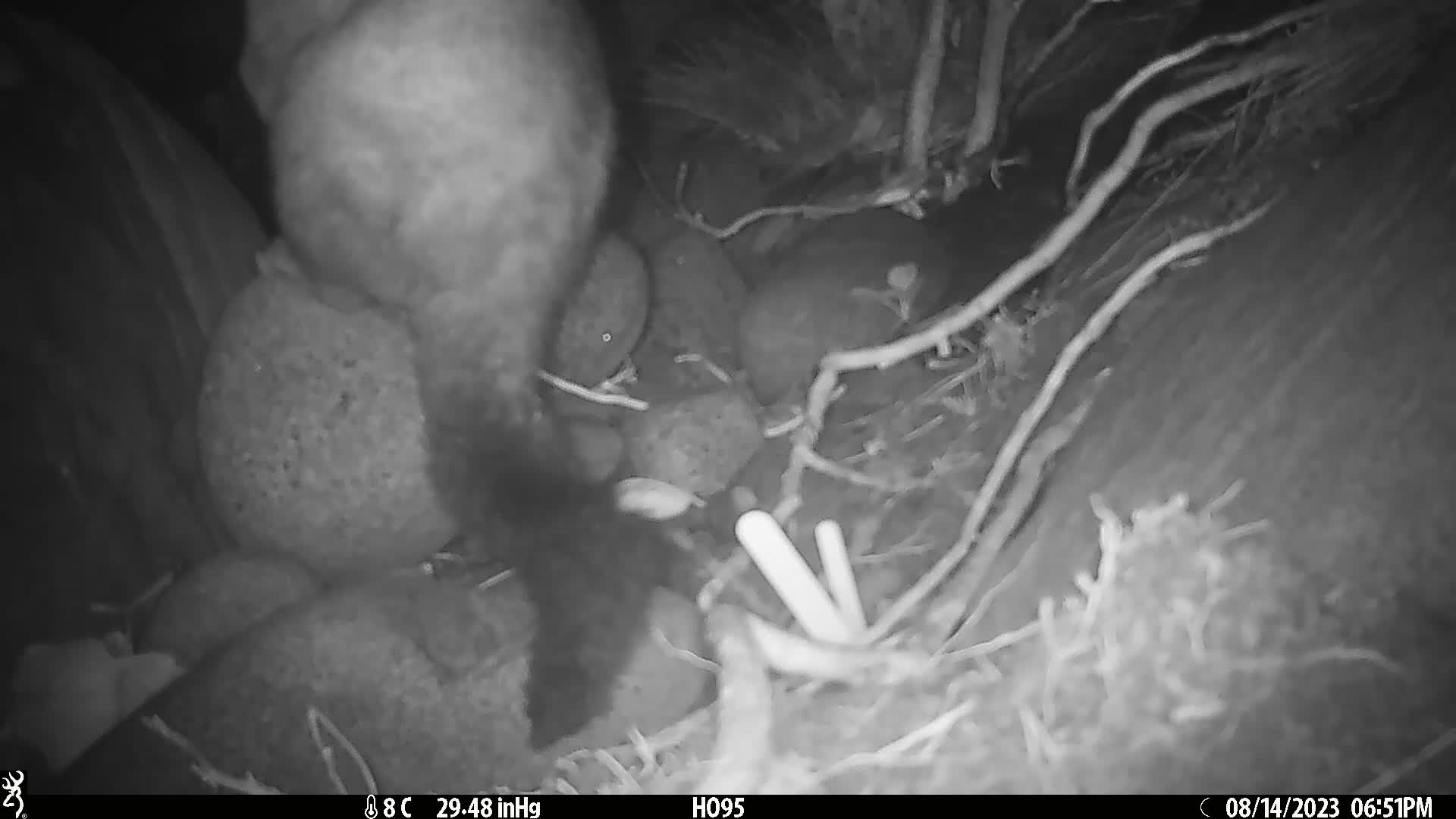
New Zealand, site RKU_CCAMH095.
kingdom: Animalia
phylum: Chordata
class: Mammalia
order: Diprotodontia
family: Phalangeridae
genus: Trichosurus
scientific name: Trichosurus vulpecula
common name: common brushtail possum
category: possum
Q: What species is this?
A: Possum (common brushtail possum) (Trichosurus vulpecula).